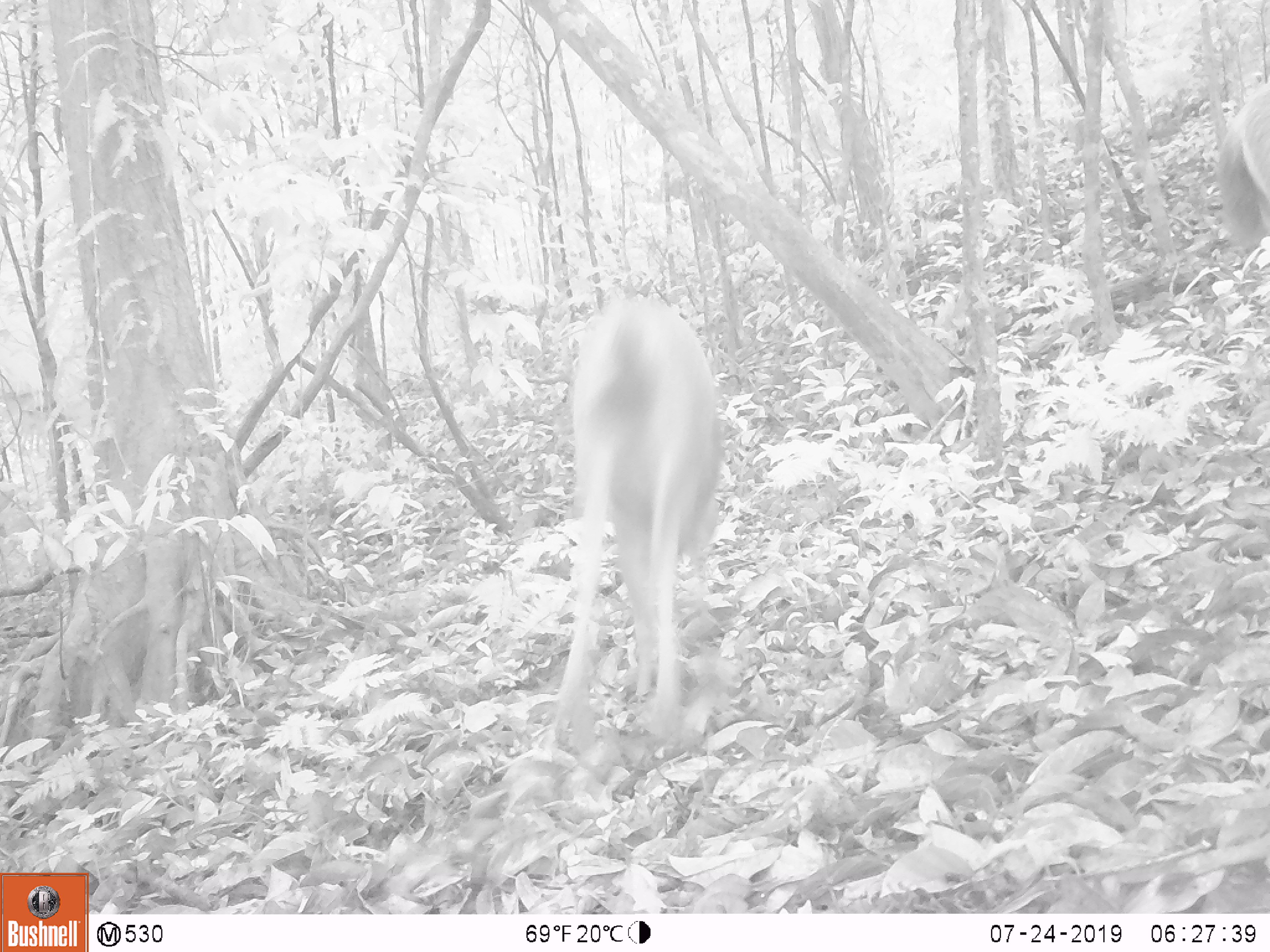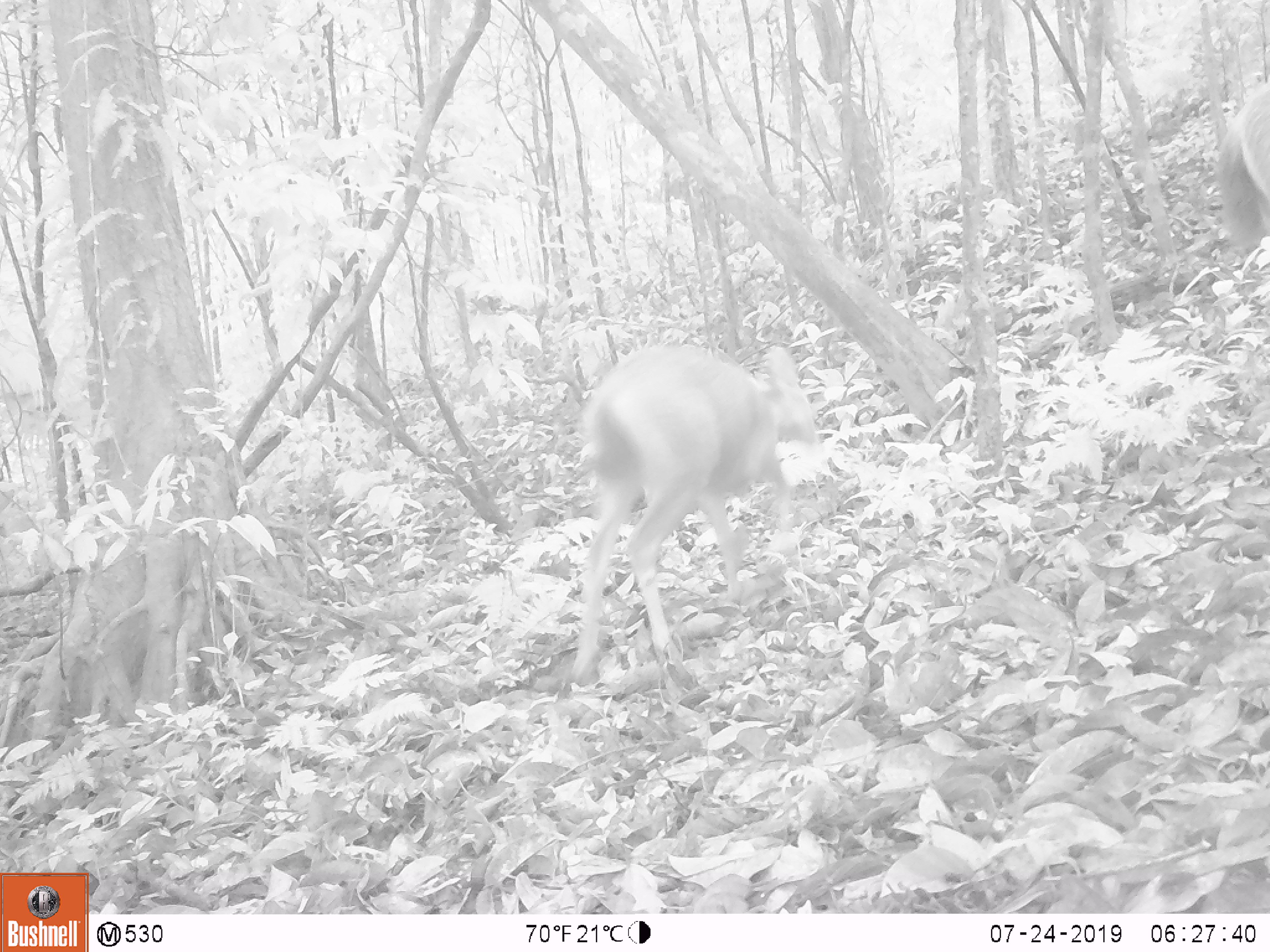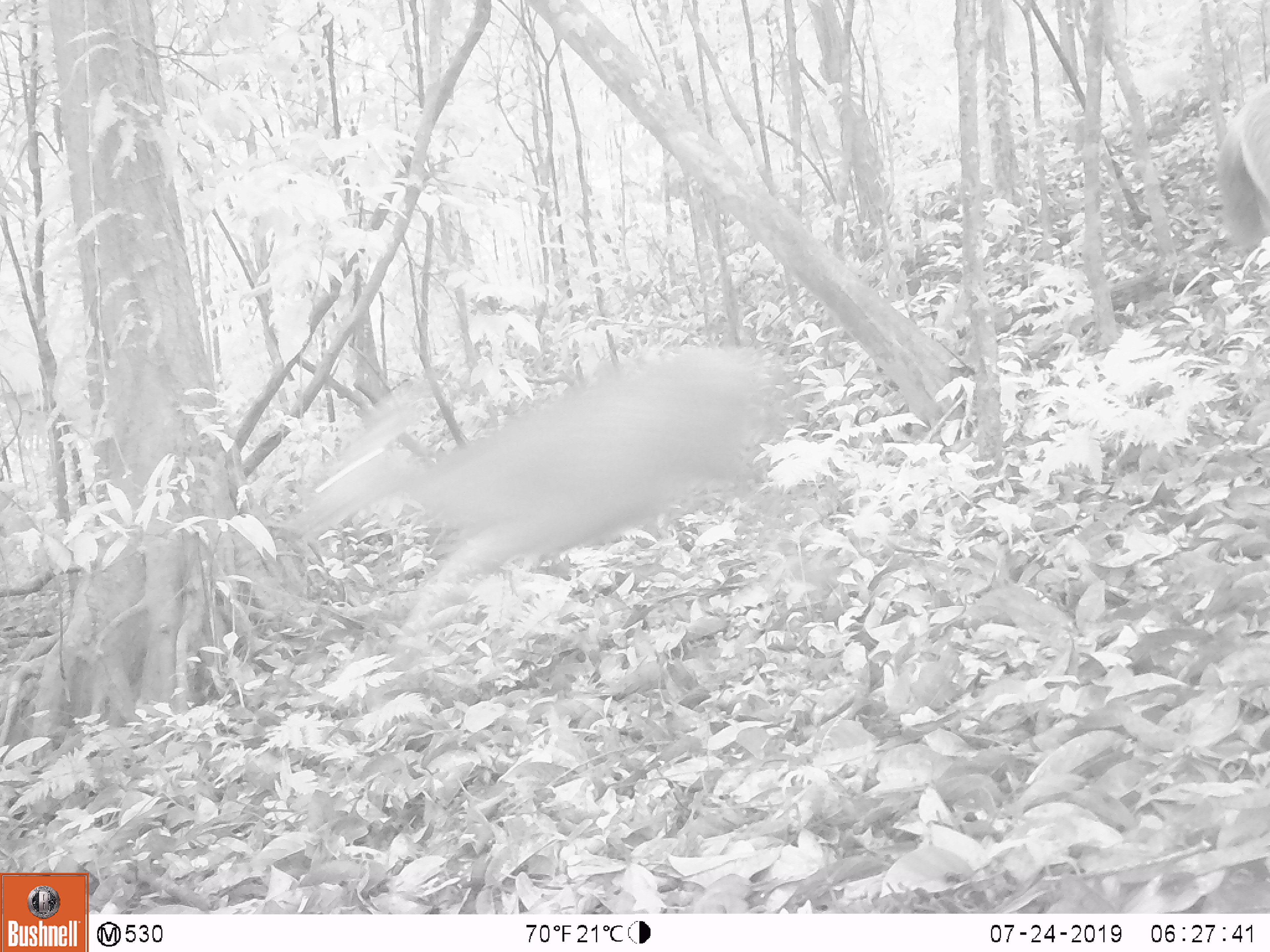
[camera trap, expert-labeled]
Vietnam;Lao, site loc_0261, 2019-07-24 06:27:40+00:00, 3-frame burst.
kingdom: Animalia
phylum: Chordata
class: Mammalia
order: Artiodactyla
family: Cervidae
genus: Rusa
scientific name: Rusa unicolor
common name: sambar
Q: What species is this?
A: Sambar (Rusa unicolor).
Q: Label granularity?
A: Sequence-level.